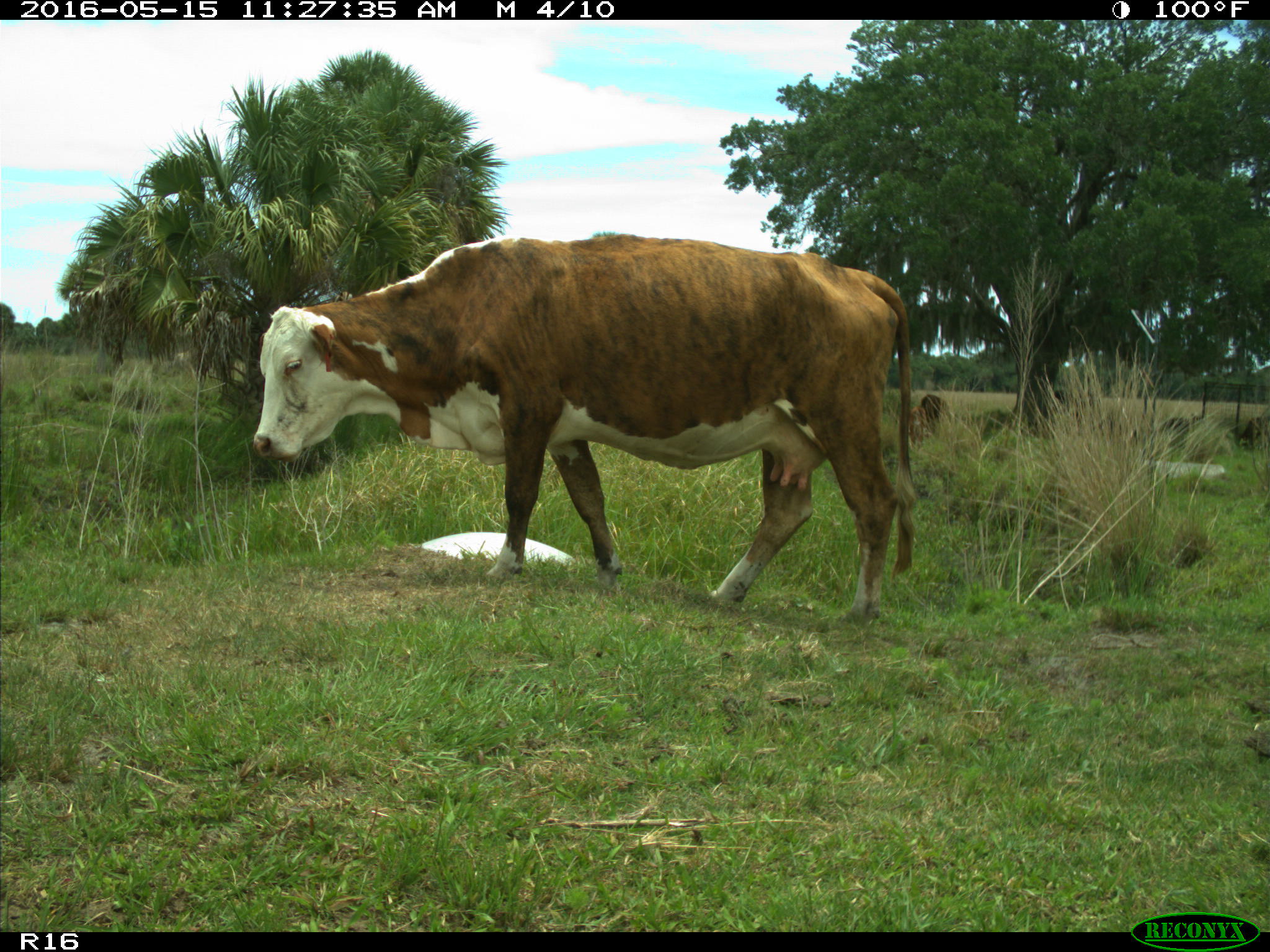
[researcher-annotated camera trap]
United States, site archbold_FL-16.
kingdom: Animalia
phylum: Chordata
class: Mammalia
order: Artiodactyla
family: Bovidae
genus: Bos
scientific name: Bos taurus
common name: domestic cow